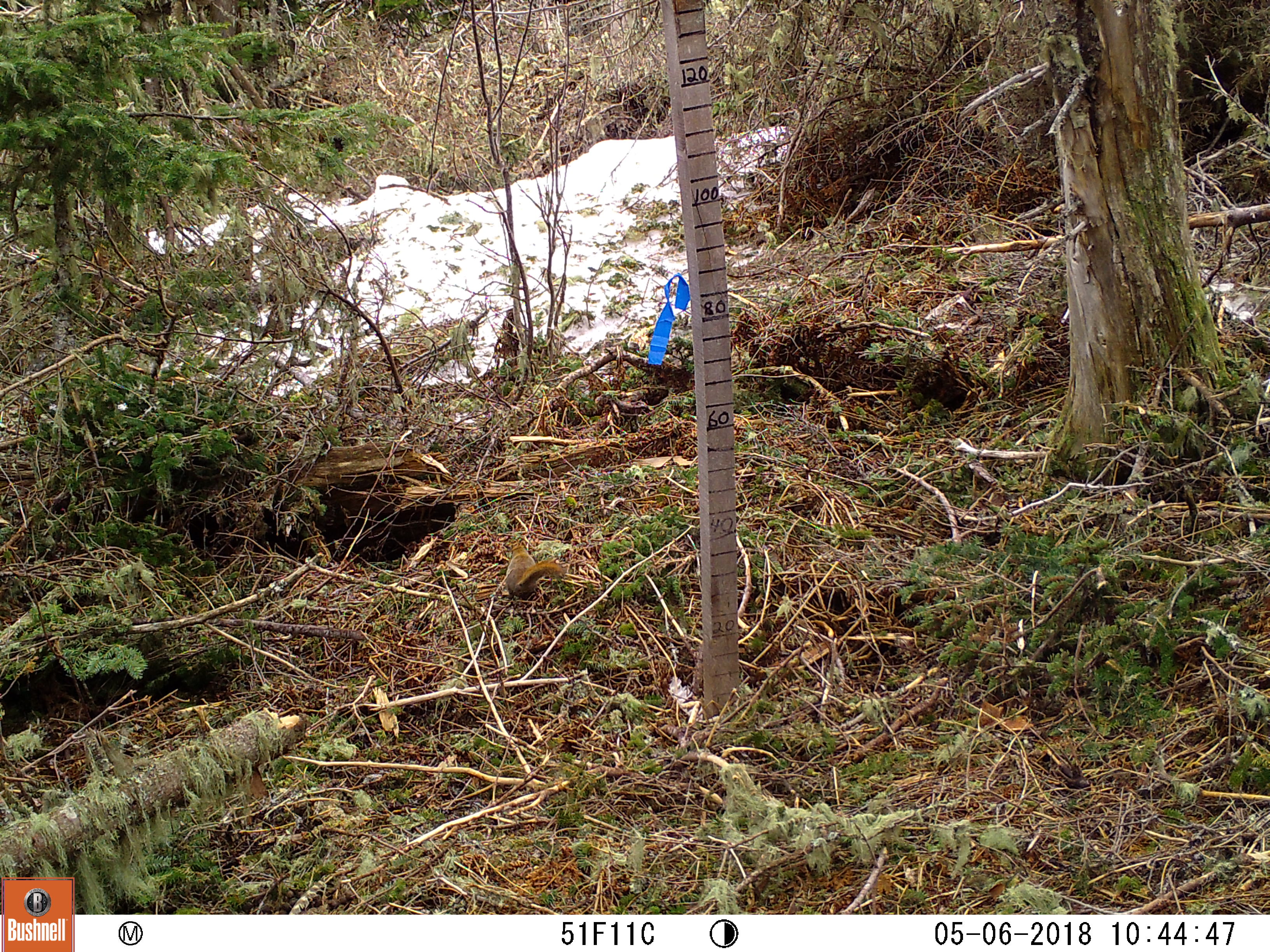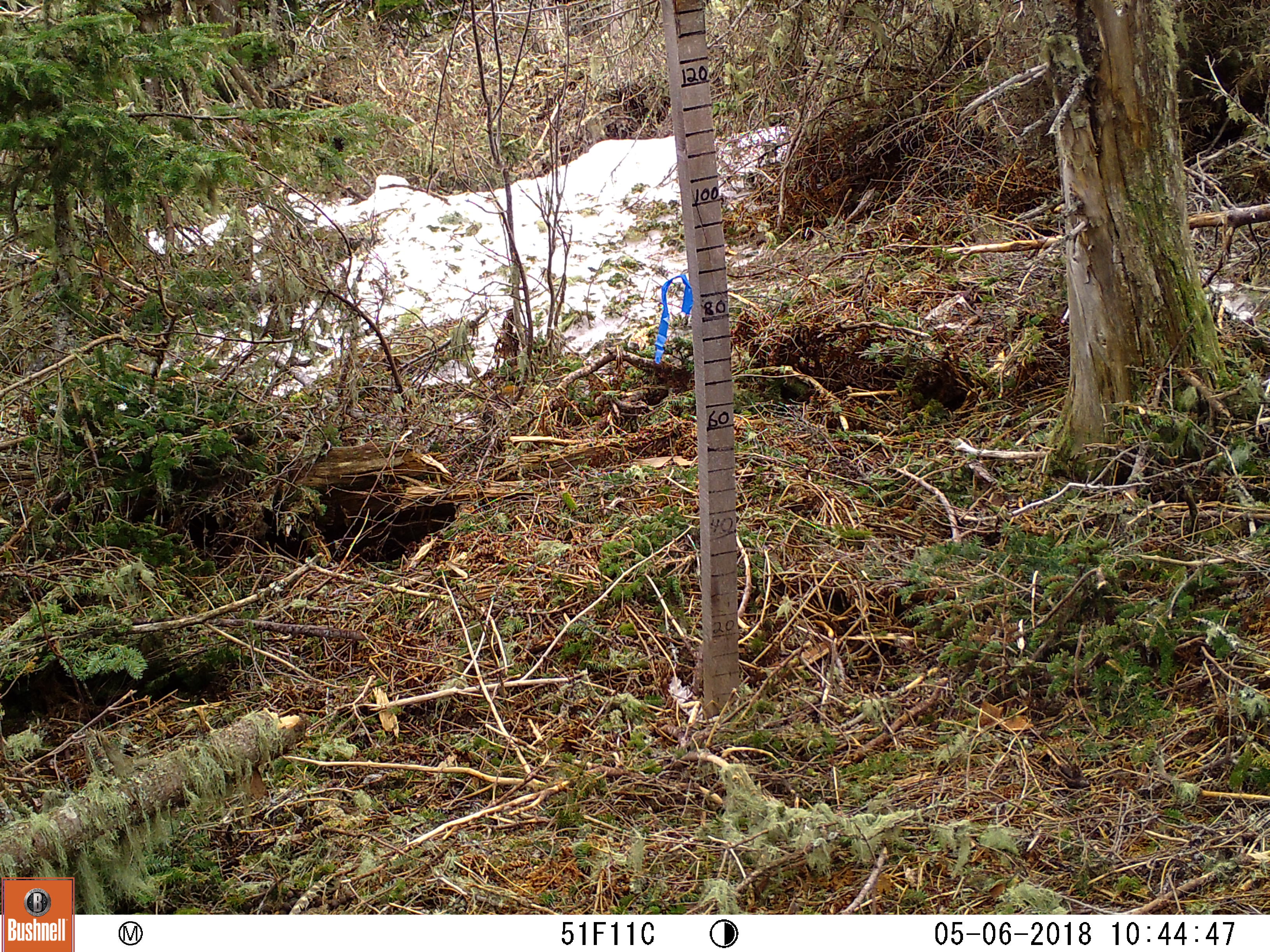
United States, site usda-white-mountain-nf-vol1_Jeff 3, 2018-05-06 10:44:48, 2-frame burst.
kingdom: Animalia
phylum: Chordata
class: Mammalia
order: Rodentia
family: Sciuridae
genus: Tamiasciurus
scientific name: Tamiasciurus hudsonicus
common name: red squirrel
Red squirrel (Tamiasciurus hudsonicus).